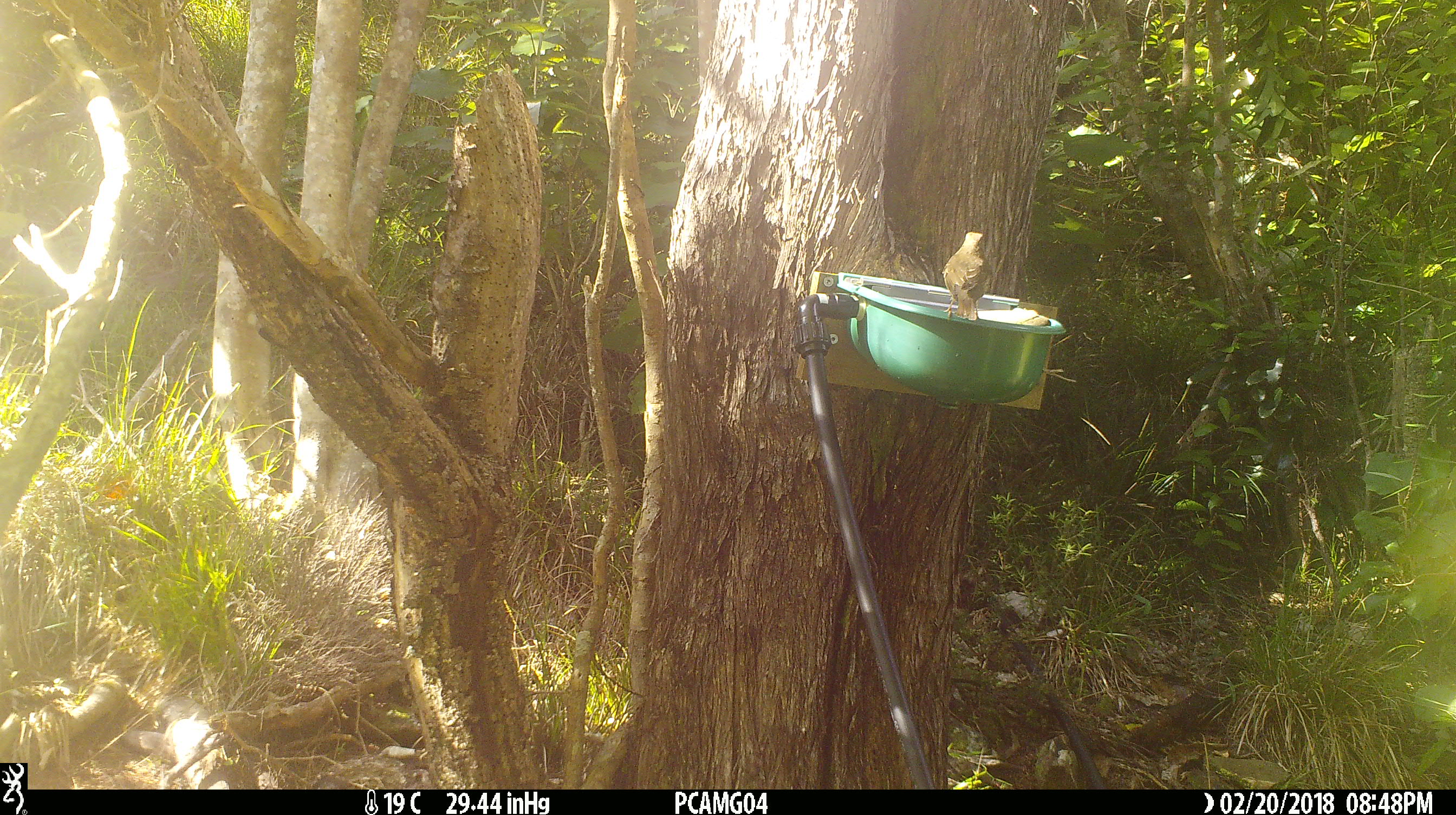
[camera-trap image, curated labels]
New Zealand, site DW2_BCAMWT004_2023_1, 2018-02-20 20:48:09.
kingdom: Animalia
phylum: Chordata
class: Aves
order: Passeriformes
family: Turdidae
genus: Turdus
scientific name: Turdus philomelos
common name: song thrush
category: thrush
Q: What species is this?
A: Thrush (song thrush) (Turdus philomelos).